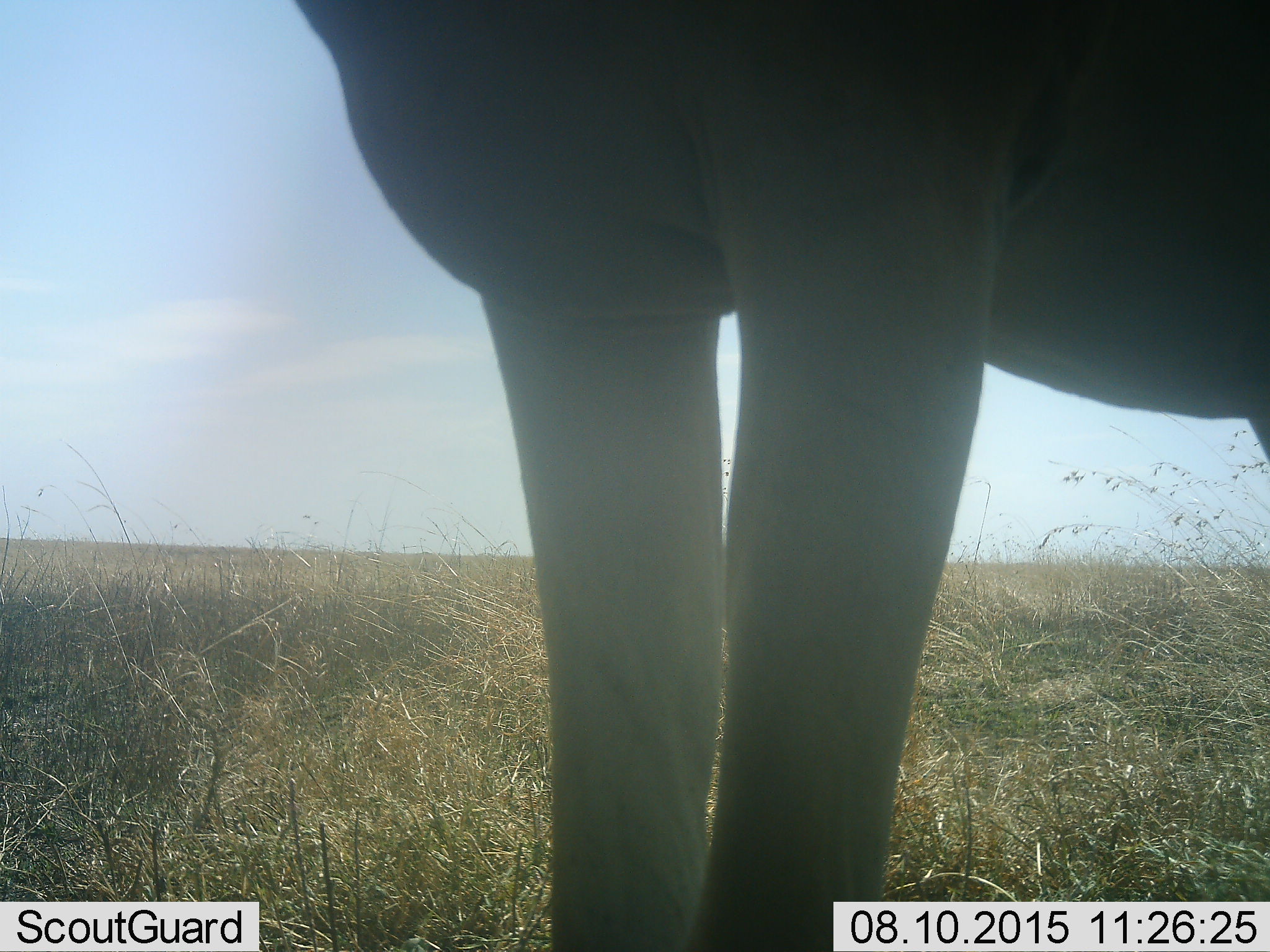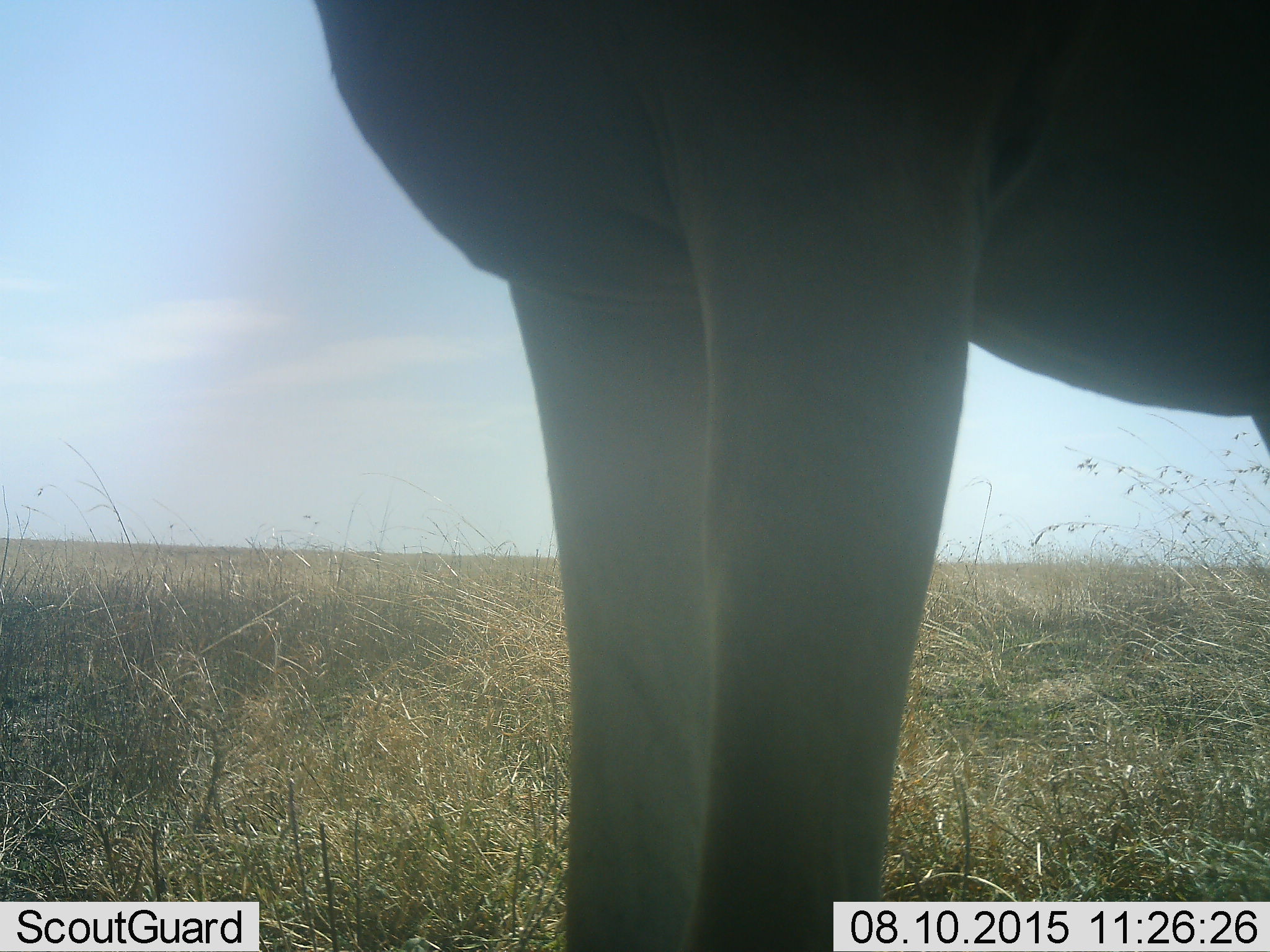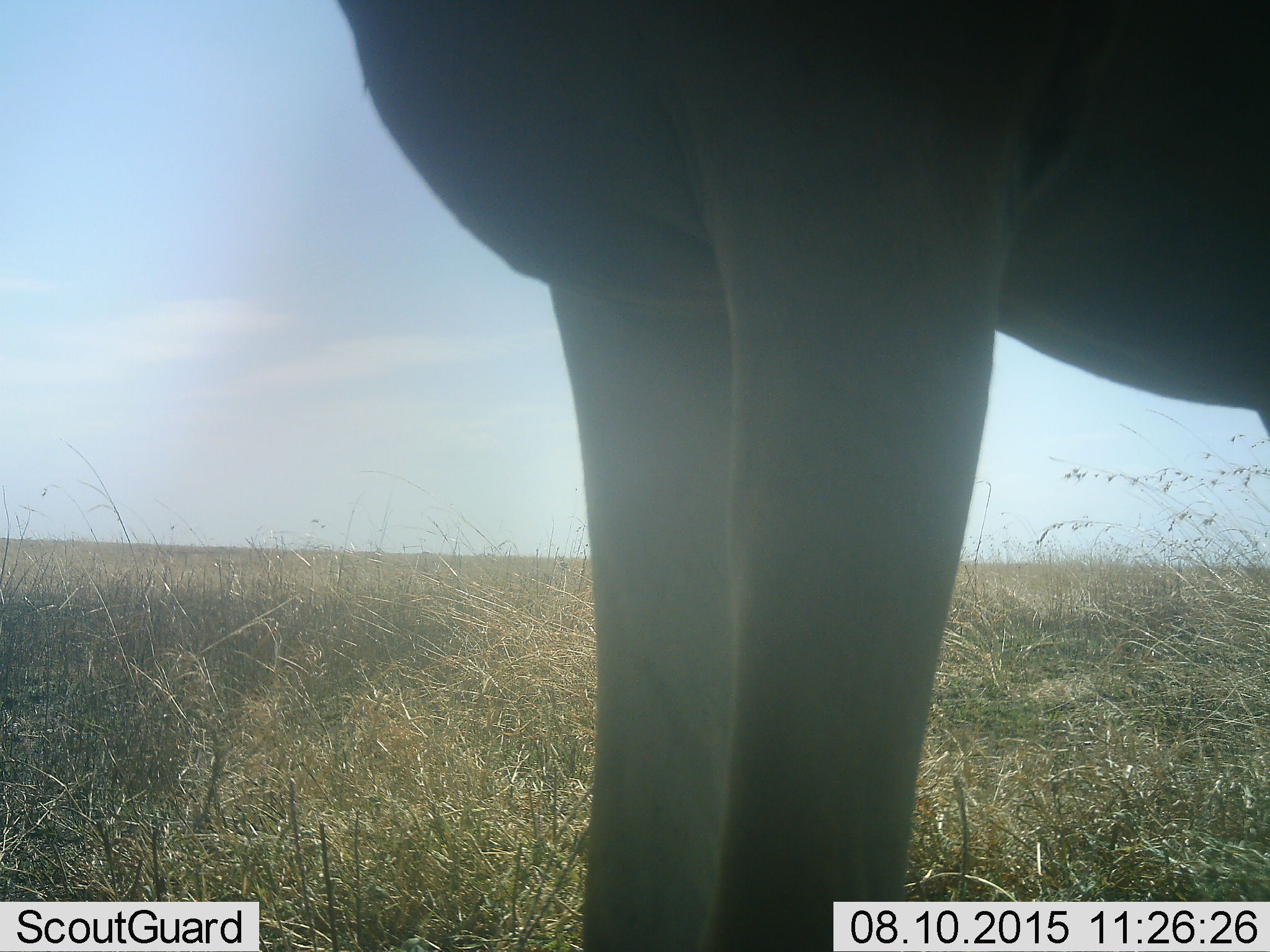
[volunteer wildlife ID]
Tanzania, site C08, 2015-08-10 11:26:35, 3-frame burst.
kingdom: Animalia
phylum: Chordata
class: Mammalia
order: Artiodactyla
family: Bovidae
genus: Alcelaphus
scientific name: Alcelaphus buselaphus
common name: hartebeest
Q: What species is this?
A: Hartebeest (Alcelaphus buselaphus).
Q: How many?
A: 1.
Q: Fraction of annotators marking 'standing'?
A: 100%.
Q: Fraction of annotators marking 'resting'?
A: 0%.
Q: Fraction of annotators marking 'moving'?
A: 0%.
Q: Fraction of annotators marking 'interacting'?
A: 0%.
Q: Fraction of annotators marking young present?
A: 0%.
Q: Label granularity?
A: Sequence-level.